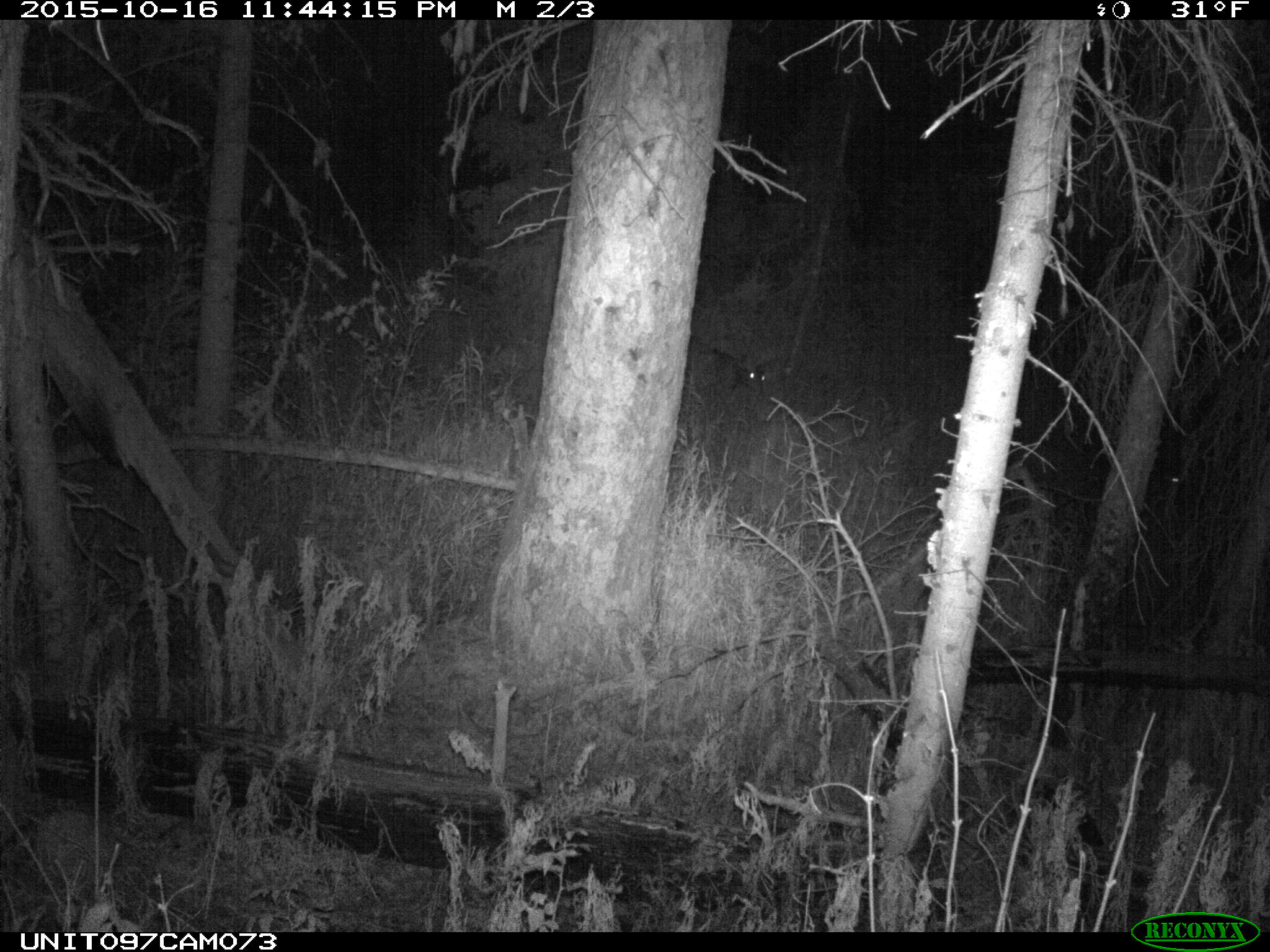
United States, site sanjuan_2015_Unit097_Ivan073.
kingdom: Animalia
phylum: Chordata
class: Mammalia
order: Artiodactyla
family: Cervidae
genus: Odocoileus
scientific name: Odocoileus hemionus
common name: mule deer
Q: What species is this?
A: Odocoileus hemionus (mule deer).